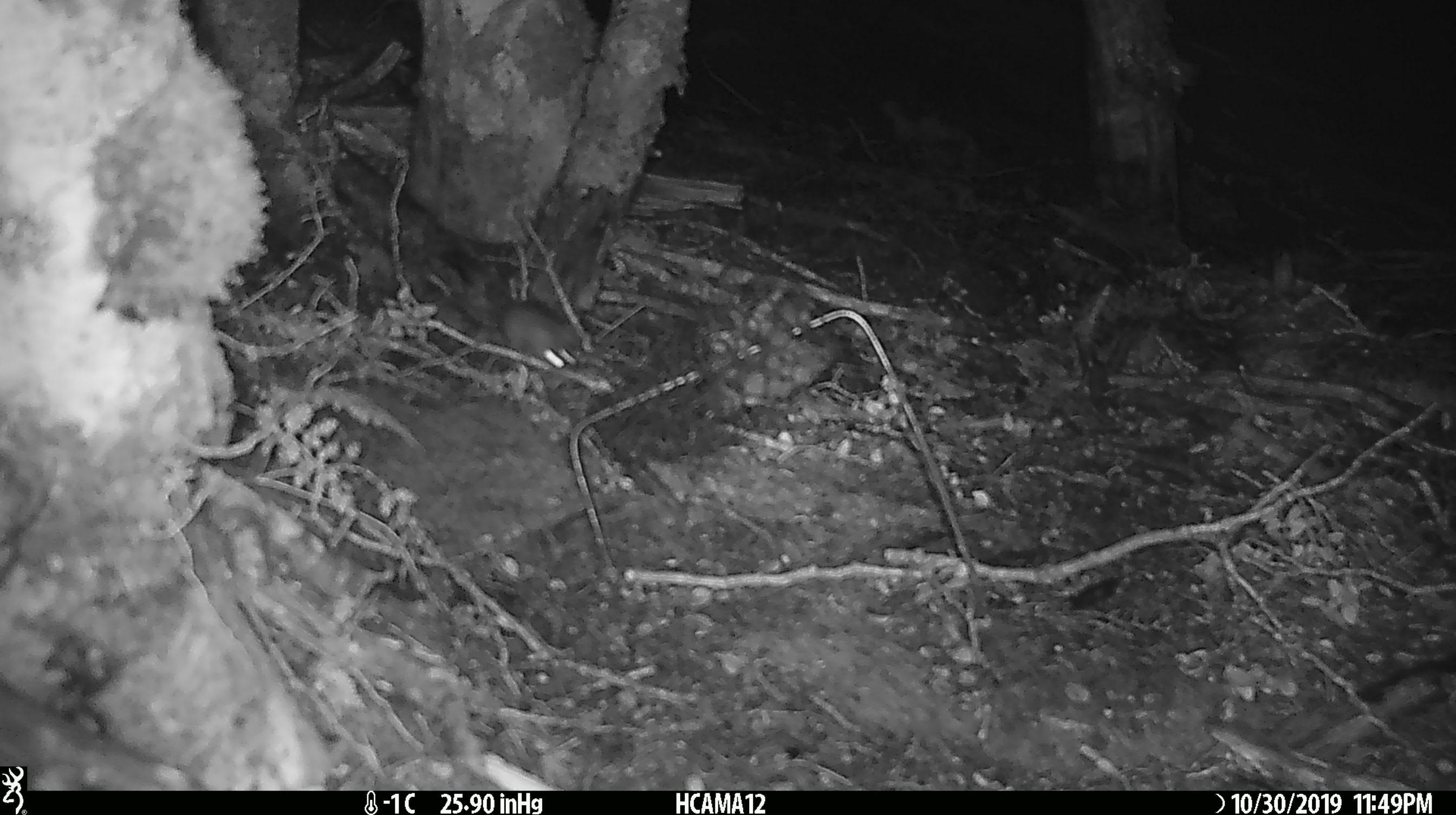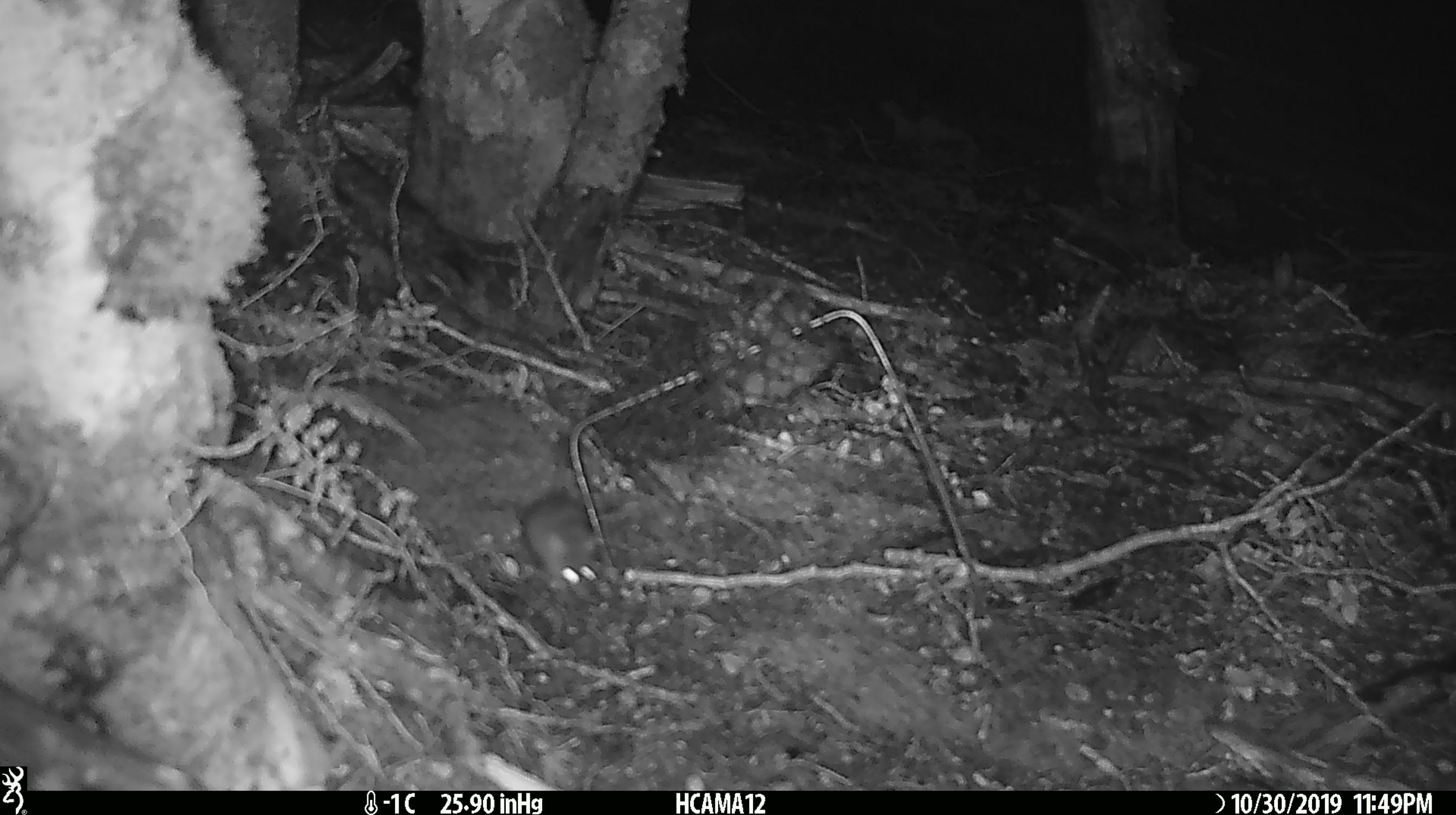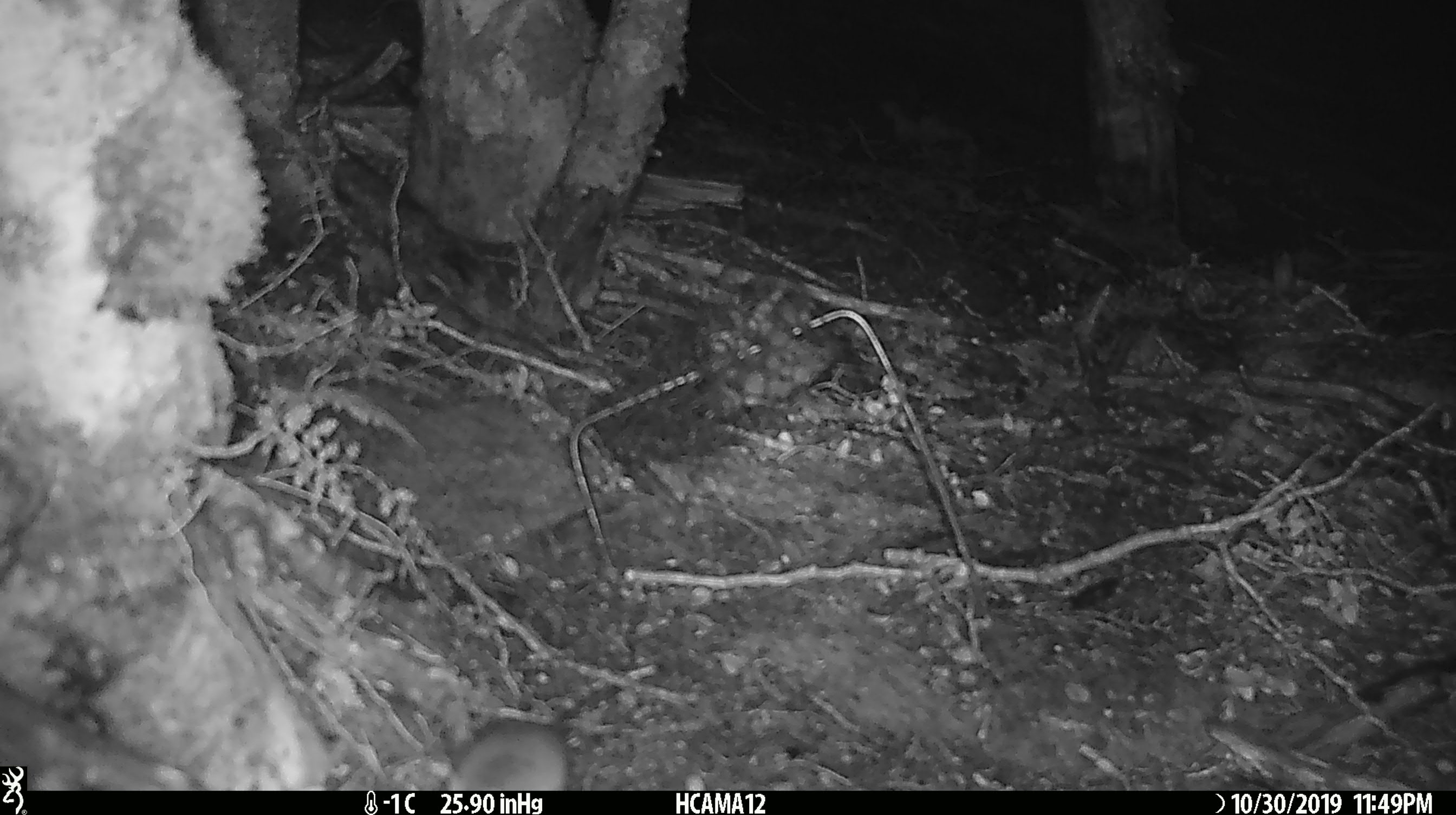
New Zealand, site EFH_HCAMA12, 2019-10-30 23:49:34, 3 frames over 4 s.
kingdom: Animalia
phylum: Chordata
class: Mammalia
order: Rodentia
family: Muridae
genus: Mus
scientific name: Mus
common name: mouse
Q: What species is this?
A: Mouse (Mus).